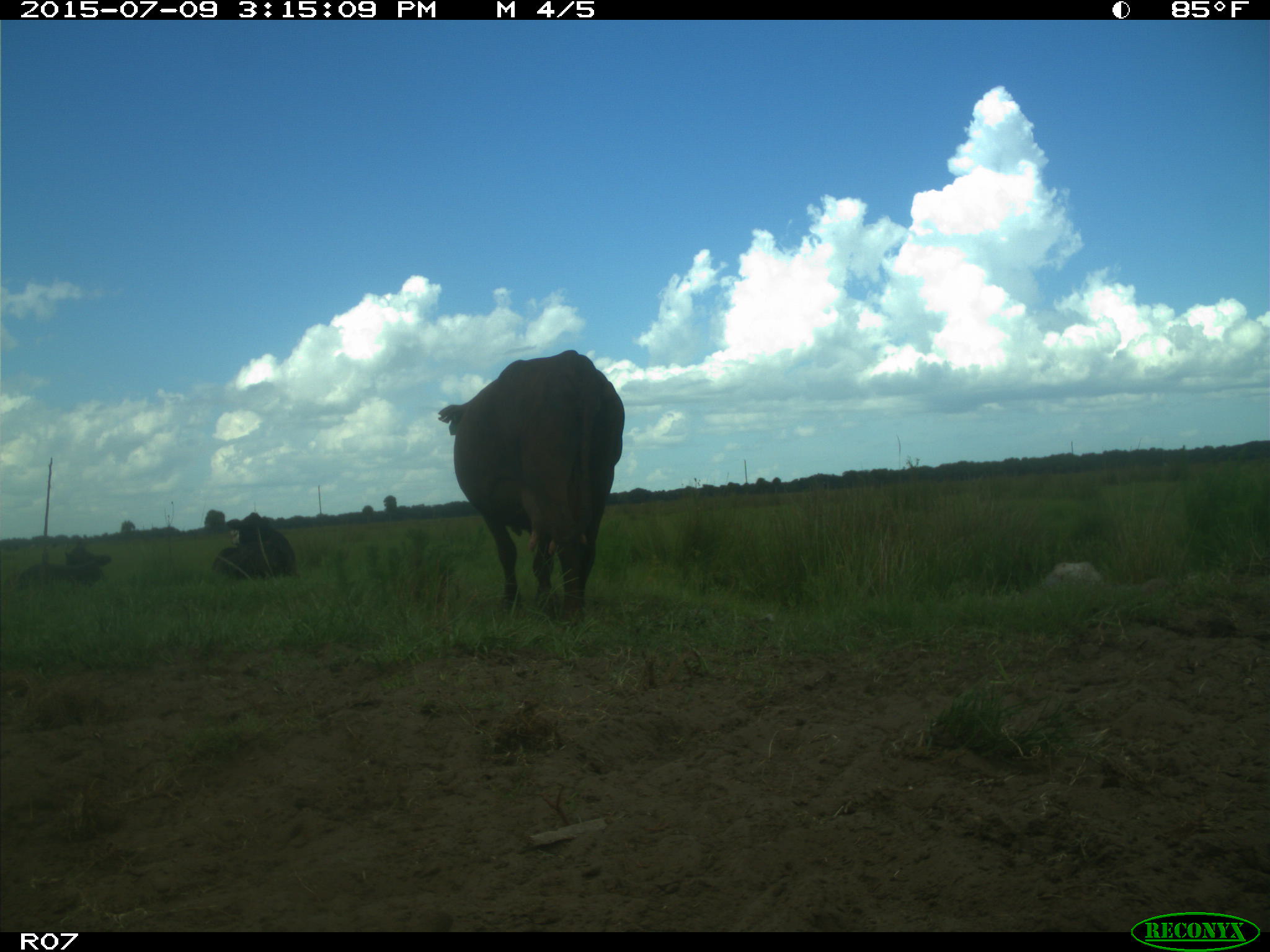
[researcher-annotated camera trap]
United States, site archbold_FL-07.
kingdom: Animalia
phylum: Chordata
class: Mammalia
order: Artiodactyla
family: Bovidae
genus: Bos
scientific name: Bos taurus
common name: domestic cow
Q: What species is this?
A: Bos taurus (domestic cow).